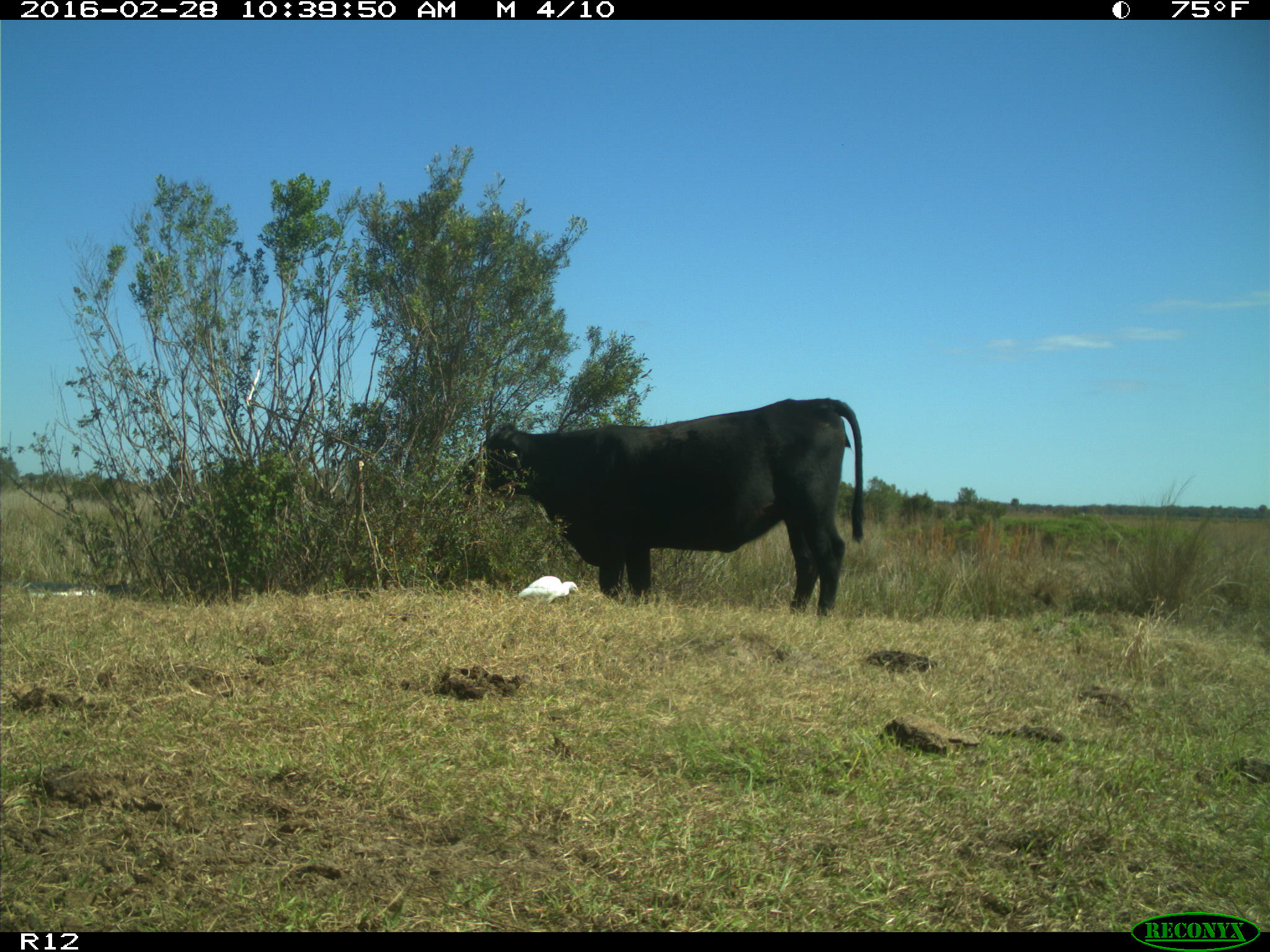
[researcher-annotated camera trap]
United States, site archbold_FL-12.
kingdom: Animalia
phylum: Chordata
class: Mammalia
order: Artiodactyla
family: Bovidae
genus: Bos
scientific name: Bos taurus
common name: domestic cow